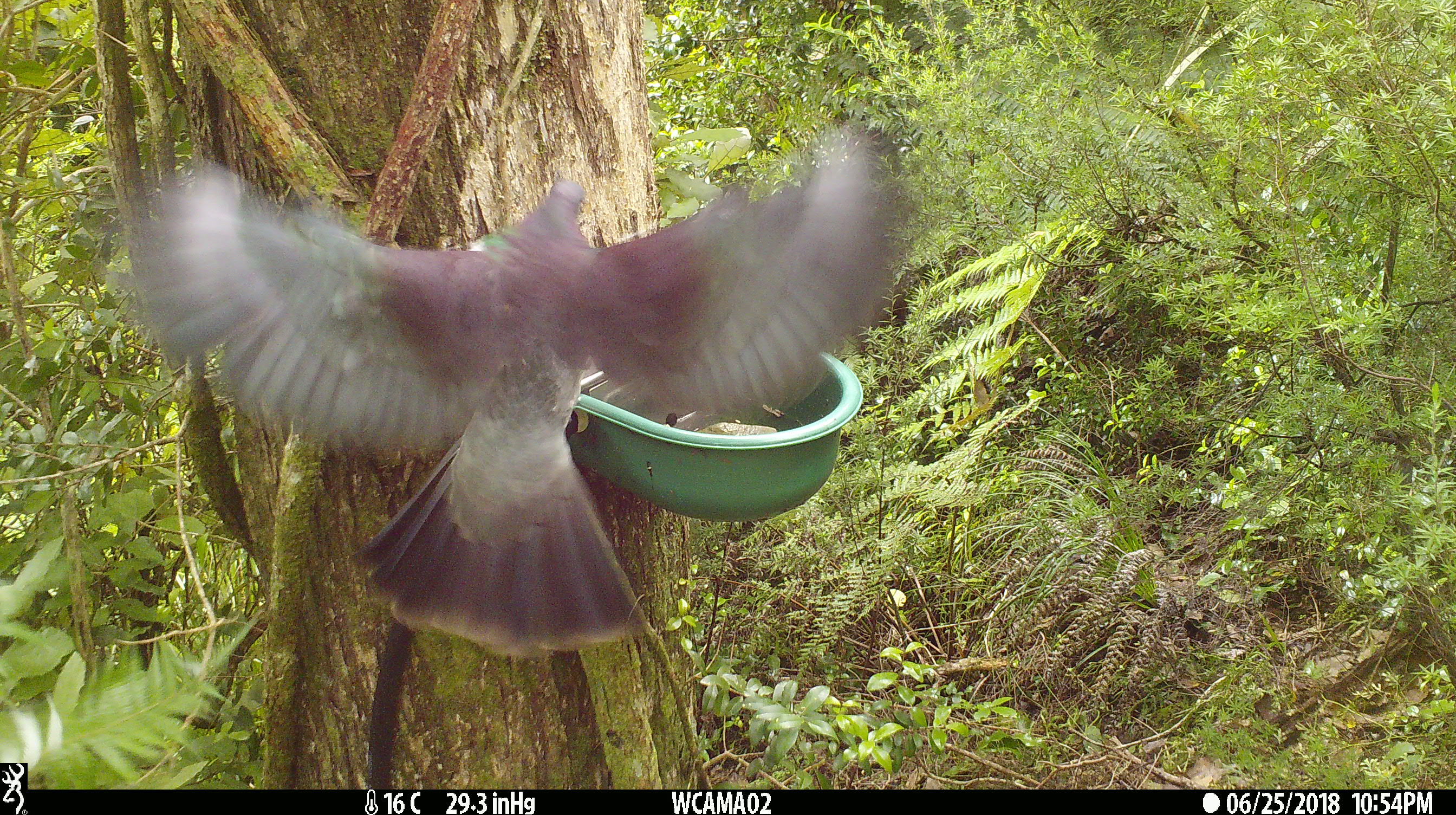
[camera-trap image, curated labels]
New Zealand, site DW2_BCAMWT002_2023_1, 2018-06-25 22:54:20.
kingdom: Animalia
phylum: Chordata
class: Aves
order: Columbiformes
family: Columbidae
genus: Hemiphaga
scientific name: Hemiphaga novaeseelandiae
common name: new zealand pigeon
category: kereru